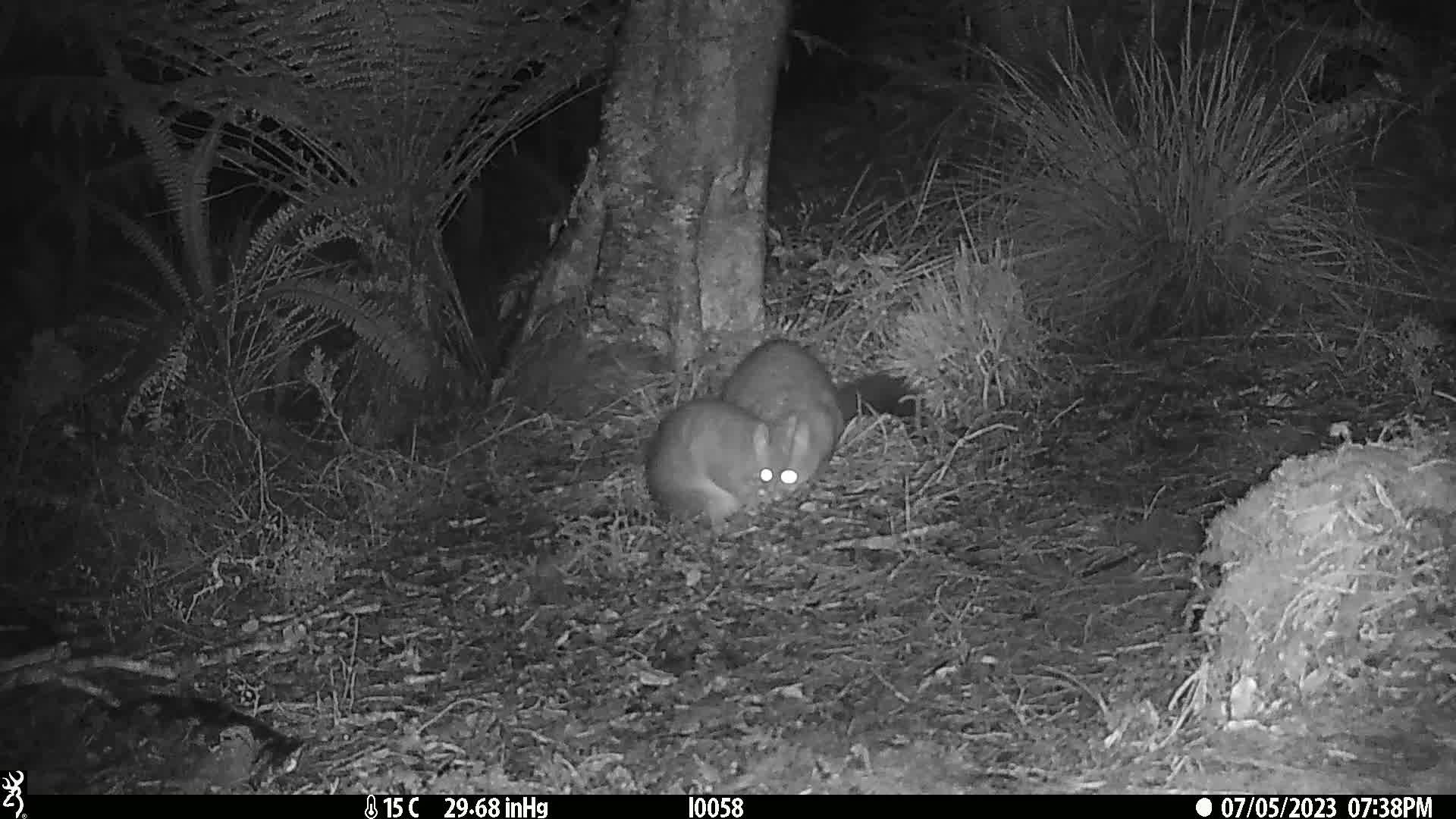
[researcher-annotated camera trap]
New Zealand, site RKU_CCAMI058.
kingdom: Animalia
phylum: Chordata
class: Mammalia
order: Diprotodontia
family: Phalangeridae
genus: Trichosurus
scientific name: Trichosurus vulpecula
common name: common brushtail possum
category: possum